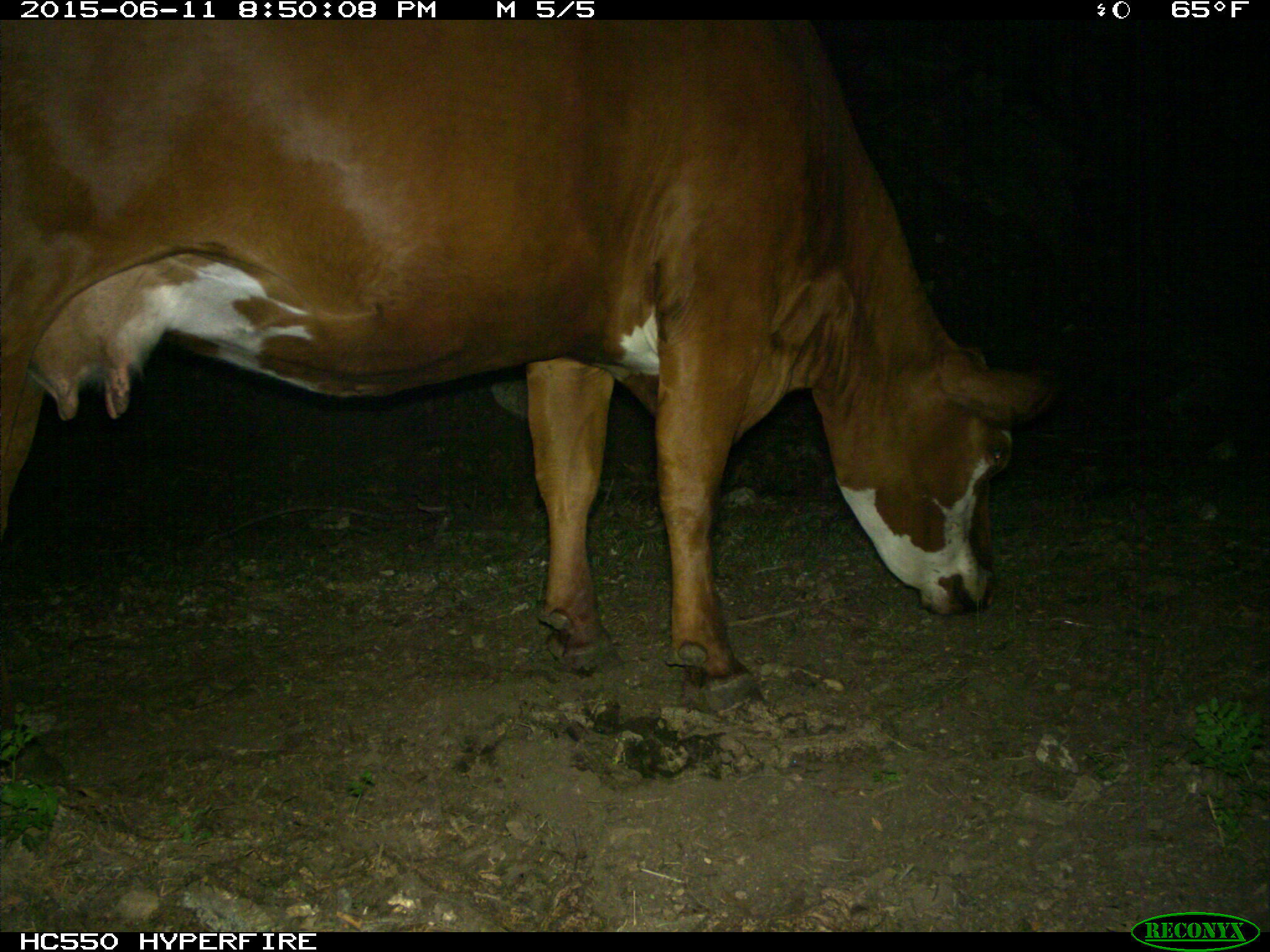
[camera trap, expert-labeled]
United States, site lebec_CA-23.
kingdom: Animalia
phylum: Chordata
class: Mammalia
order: Artiodactyla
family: Bovidae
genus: Bos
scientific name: Bos taurus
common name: domestic cow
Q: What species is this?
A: Bos taurus (domestic cow).